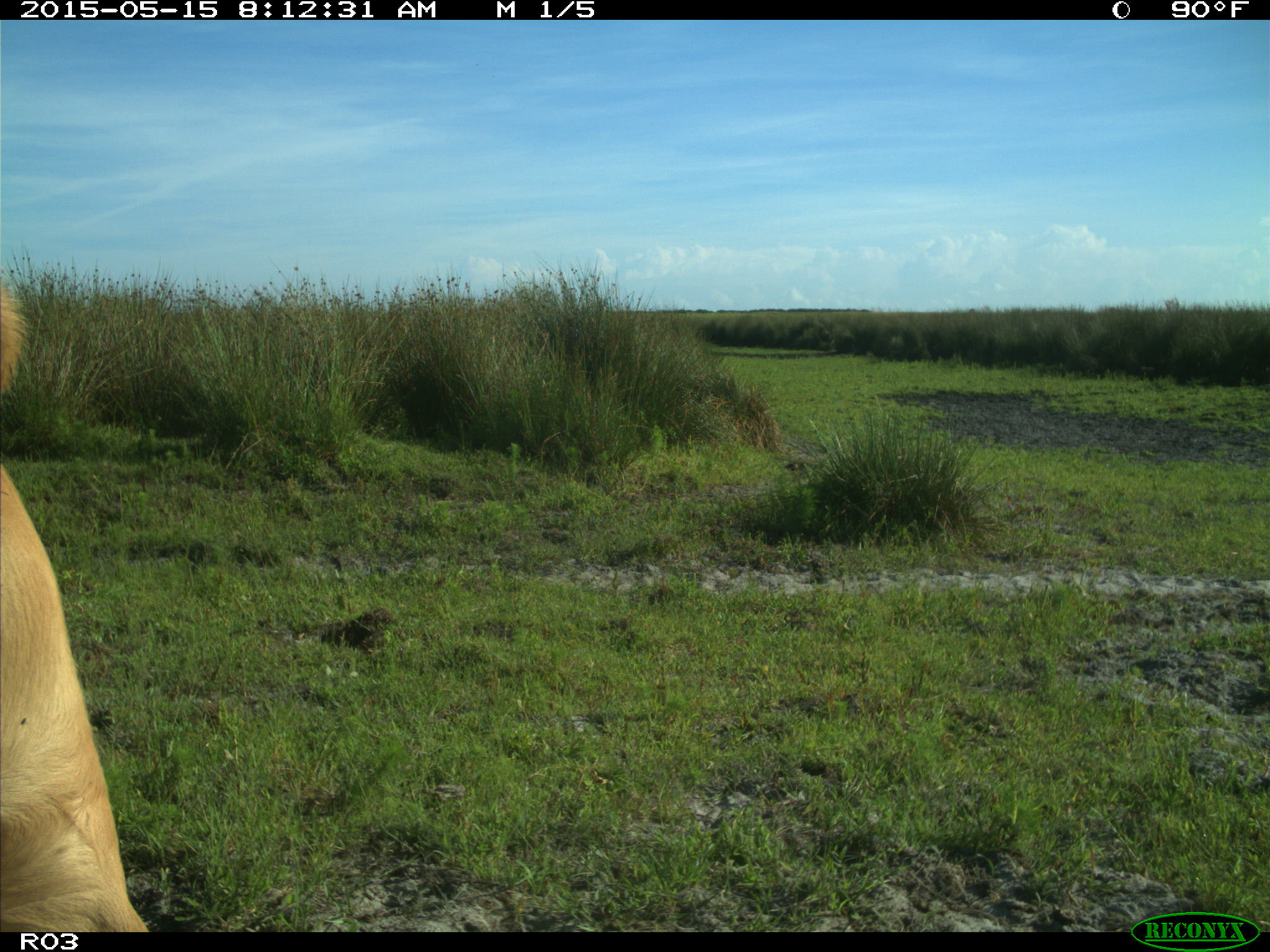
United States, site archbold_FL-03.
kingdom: Animalia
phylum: Chordata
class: Mammalia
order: Artiodactyla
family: Bovidae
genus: Bos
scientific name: Bos taurus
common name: domestic cow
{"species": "Bos taurus (domestic cow)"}